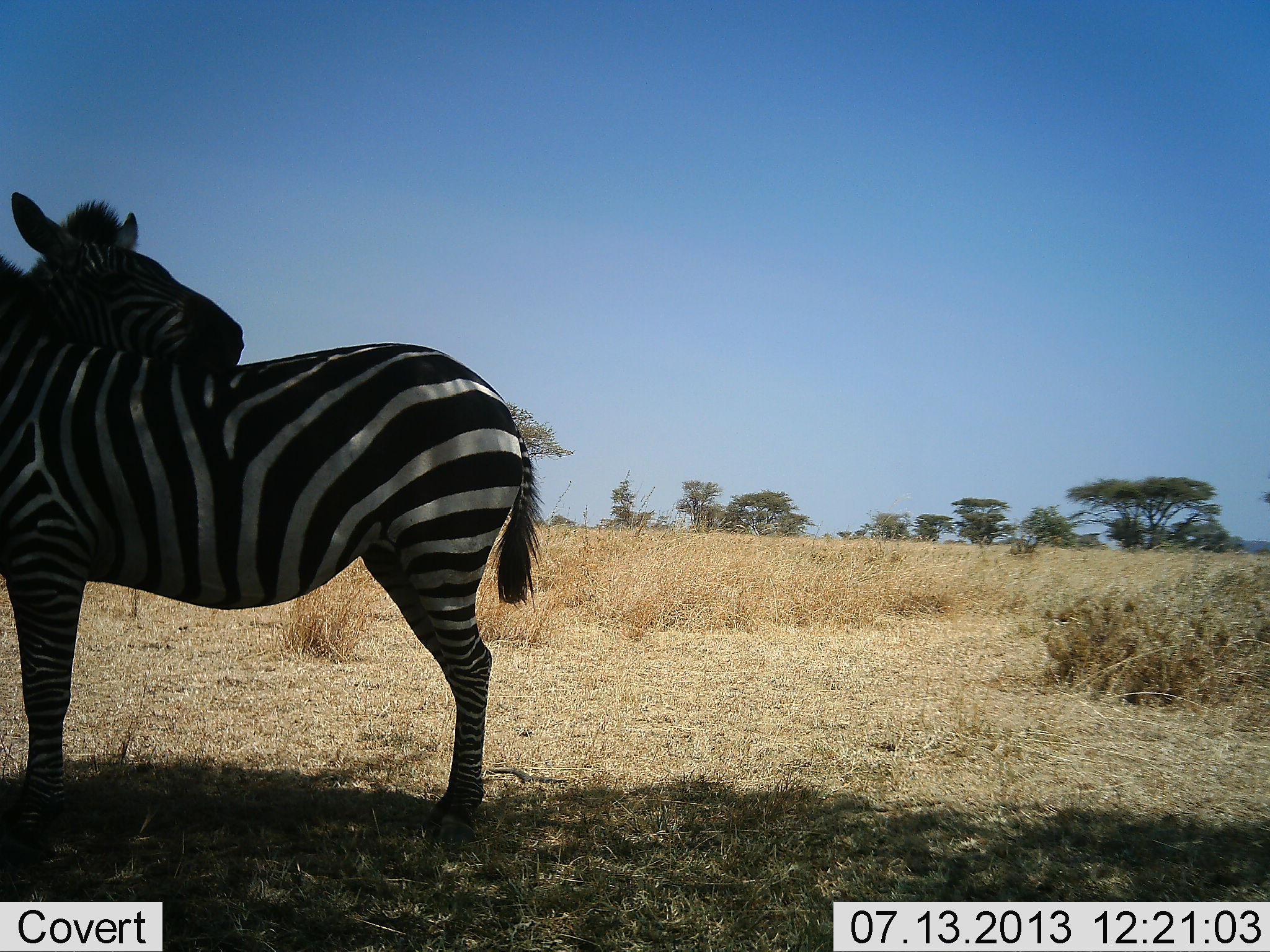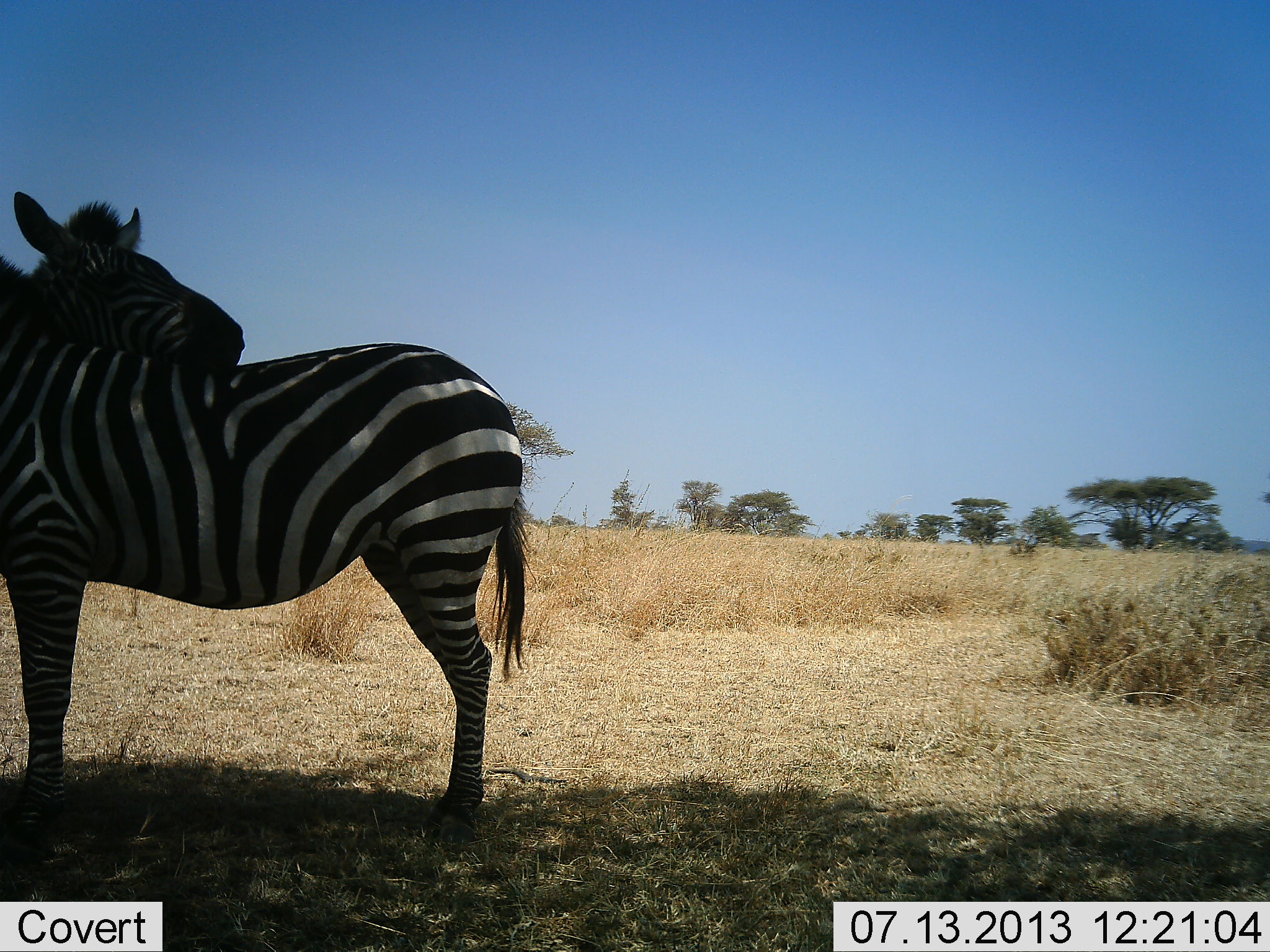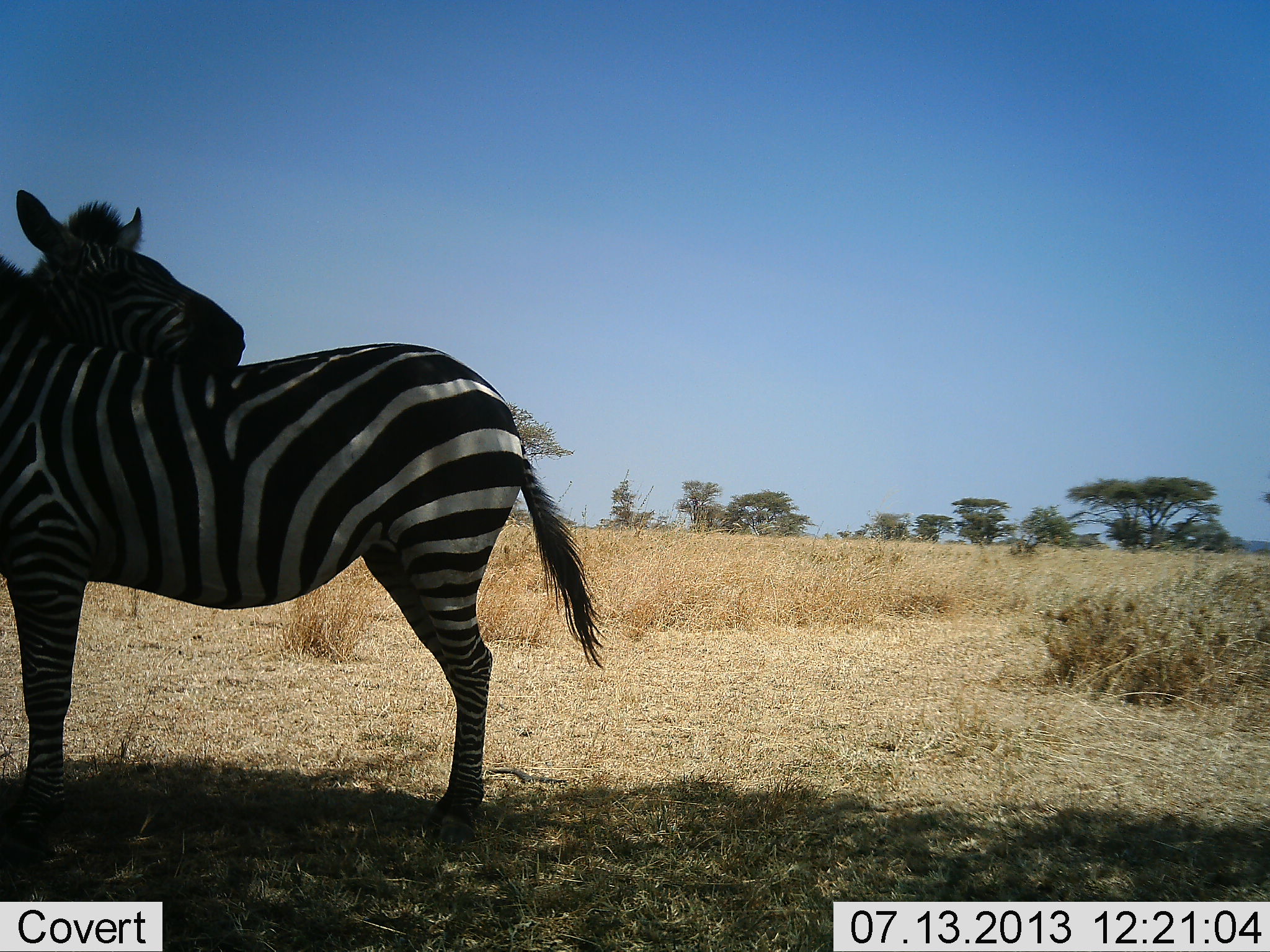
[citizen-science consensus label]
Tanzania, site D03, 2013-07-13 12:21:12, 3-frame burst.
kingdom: Animalia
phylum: Chordata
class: Mammalia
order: Perissodactyla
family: Equidae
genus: Equus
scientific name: Equus quagga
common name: plains zebra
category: zebra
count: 2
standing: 77%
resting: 23%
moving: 0%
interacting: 42%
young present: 0%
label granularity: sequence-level